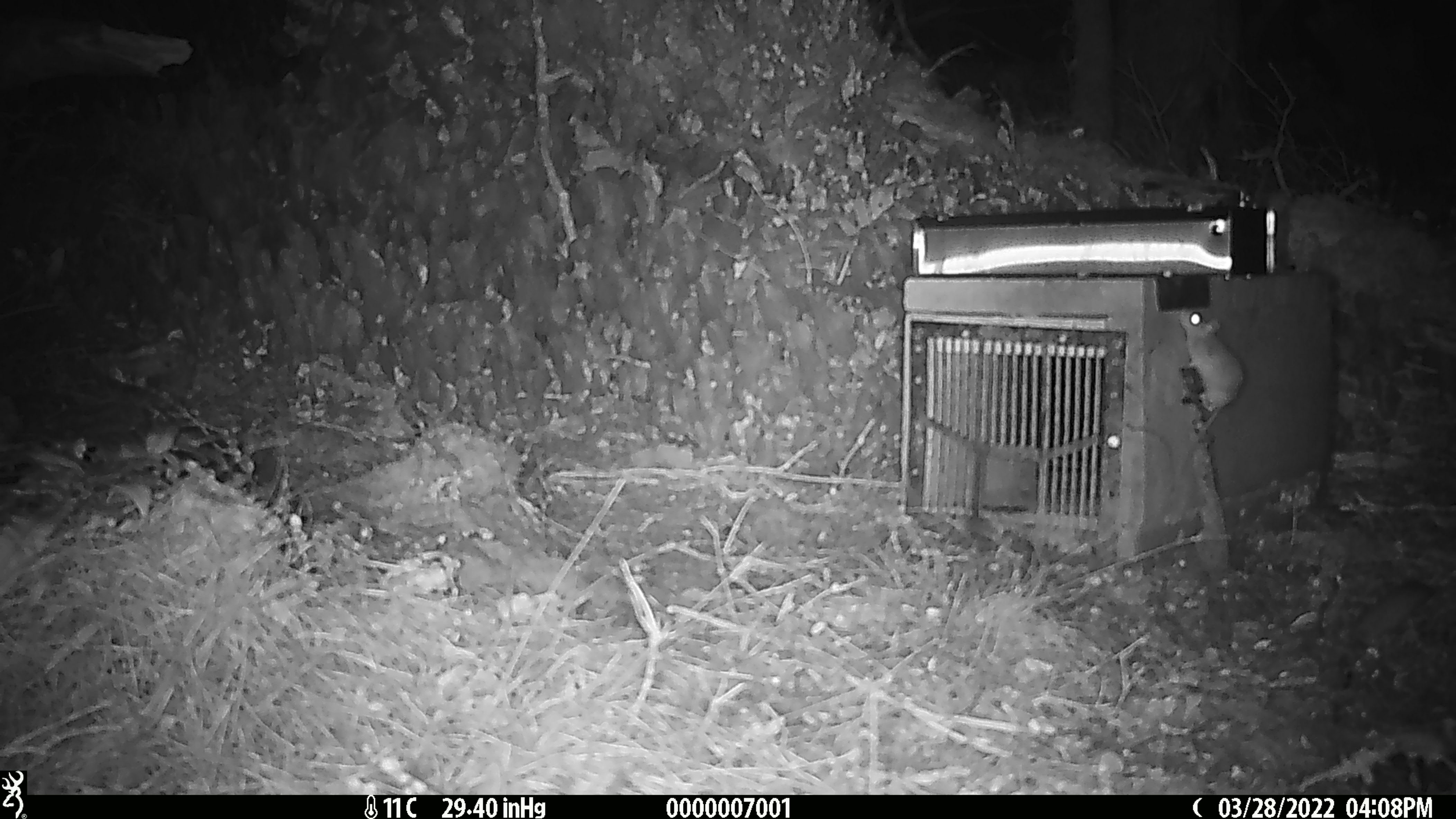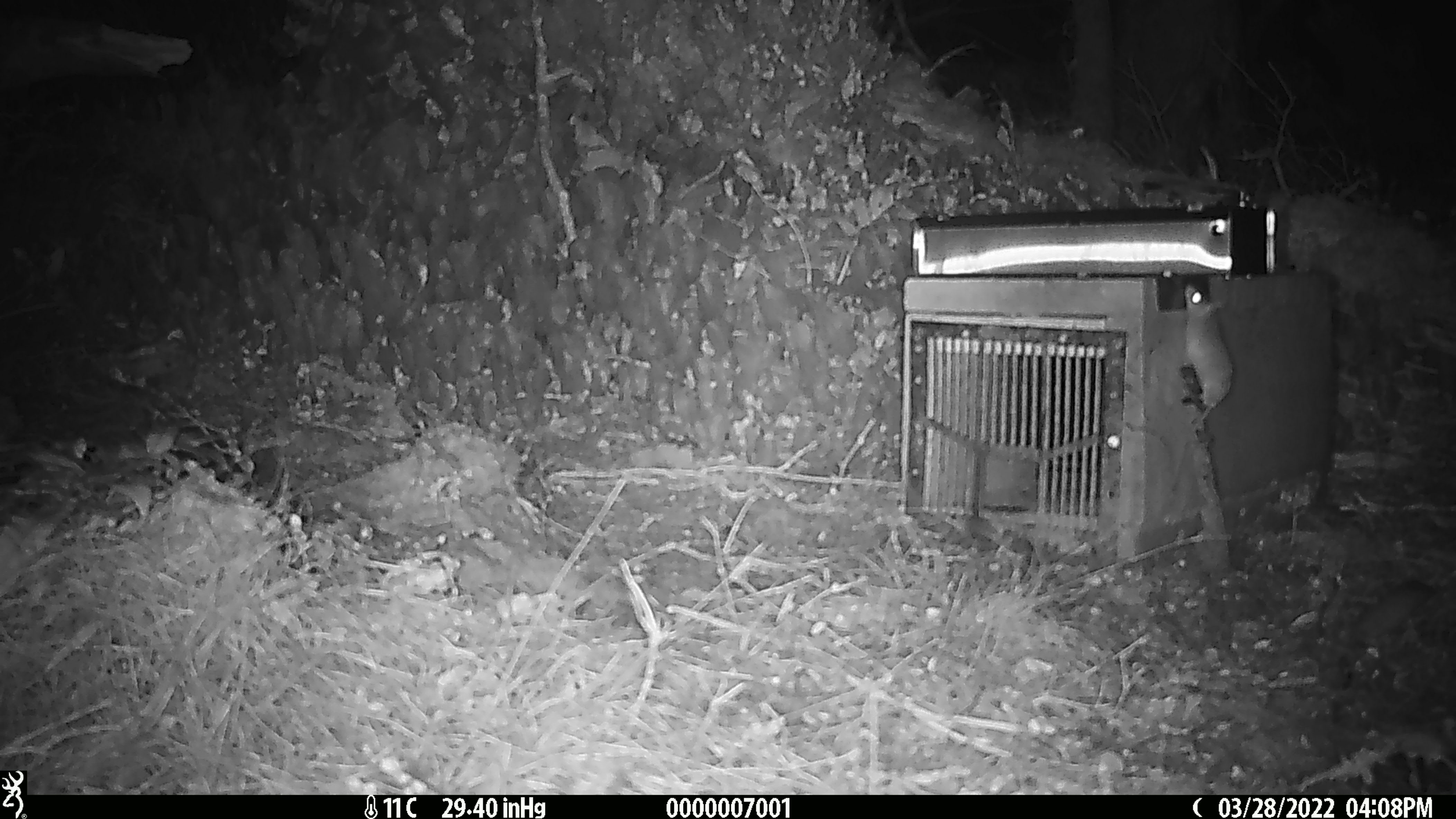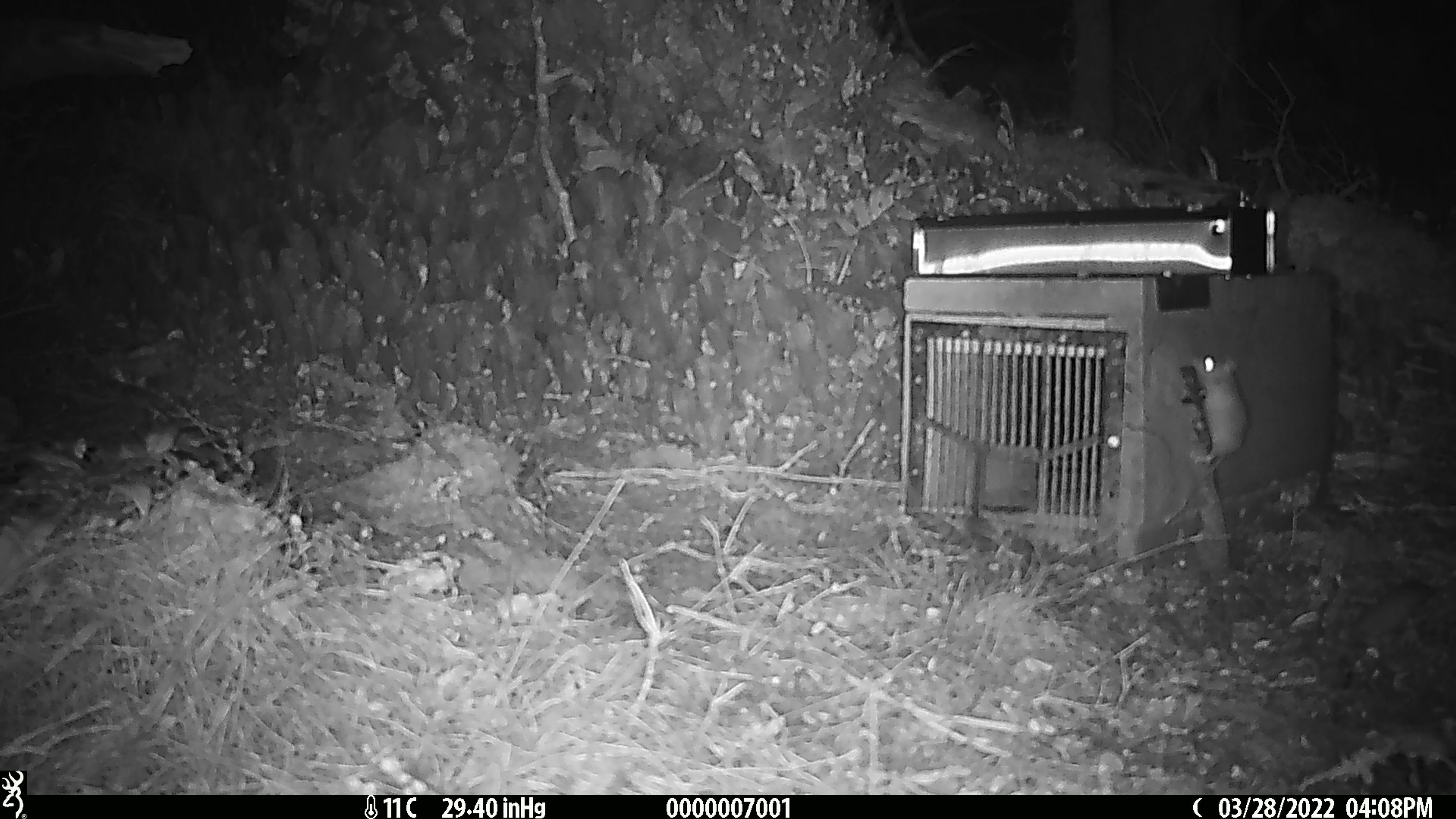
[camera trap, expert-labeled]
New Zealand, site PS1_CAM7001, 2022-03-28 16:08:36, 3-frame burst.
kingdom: Animalia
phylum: Chordata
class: Mammalia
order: Rodentia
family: Muridae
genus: Mus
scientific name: Mus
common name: mouse